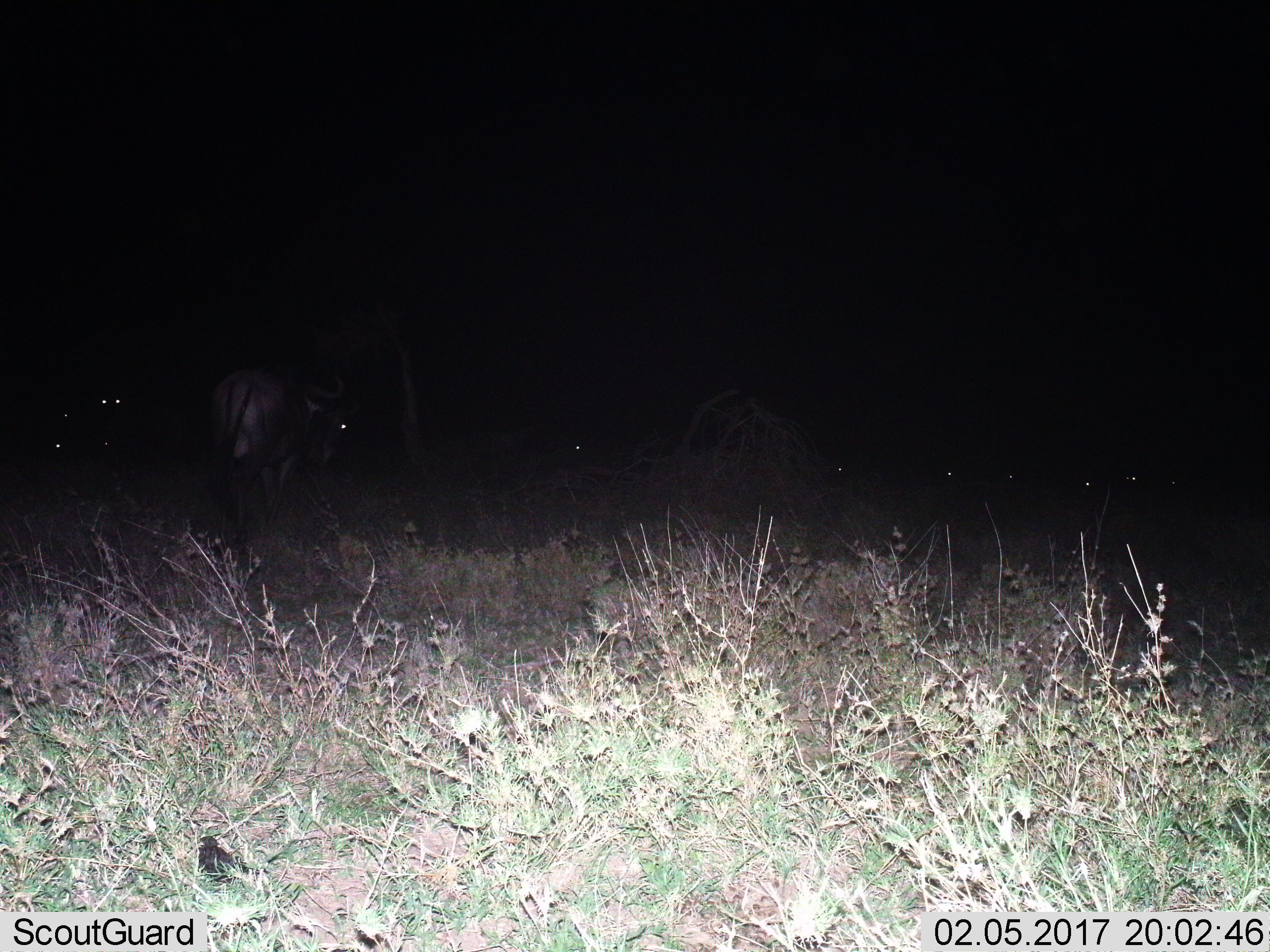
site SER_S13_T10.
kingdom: Animalia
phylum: Chordata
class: Mammalia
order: Artiodactyla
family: Bovidae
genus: Connochaetes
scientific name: Connochaetes taurinus taurinus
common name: blue wildebeest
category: wildebeestblue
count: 1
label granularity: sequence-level